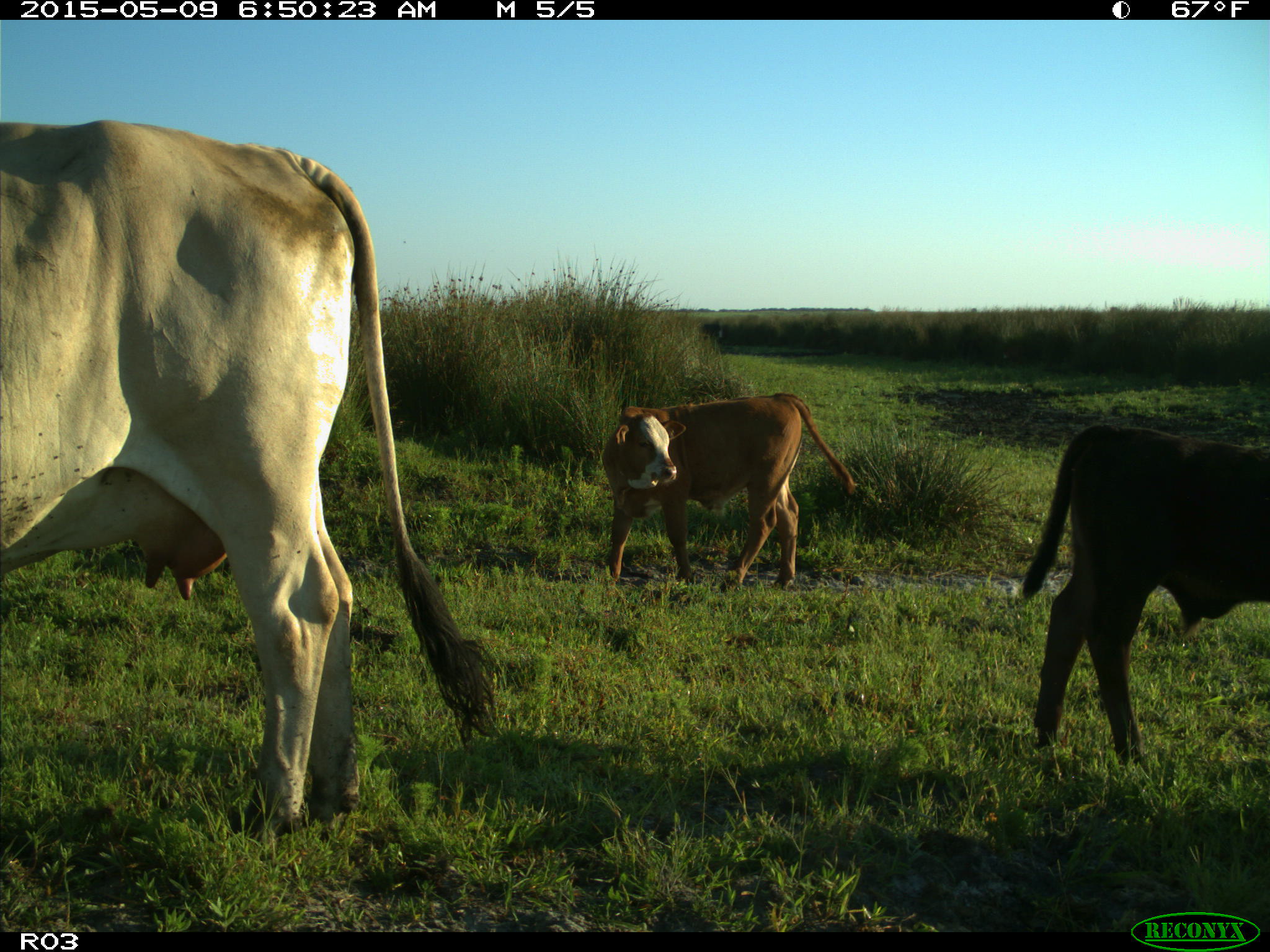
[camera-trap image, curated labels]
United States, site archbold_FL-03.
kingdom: Animalia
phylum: Chordata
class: Mammalia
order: Artiodactyla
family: Bovidae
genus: Bos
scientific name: Bos taurus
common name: domestic cow